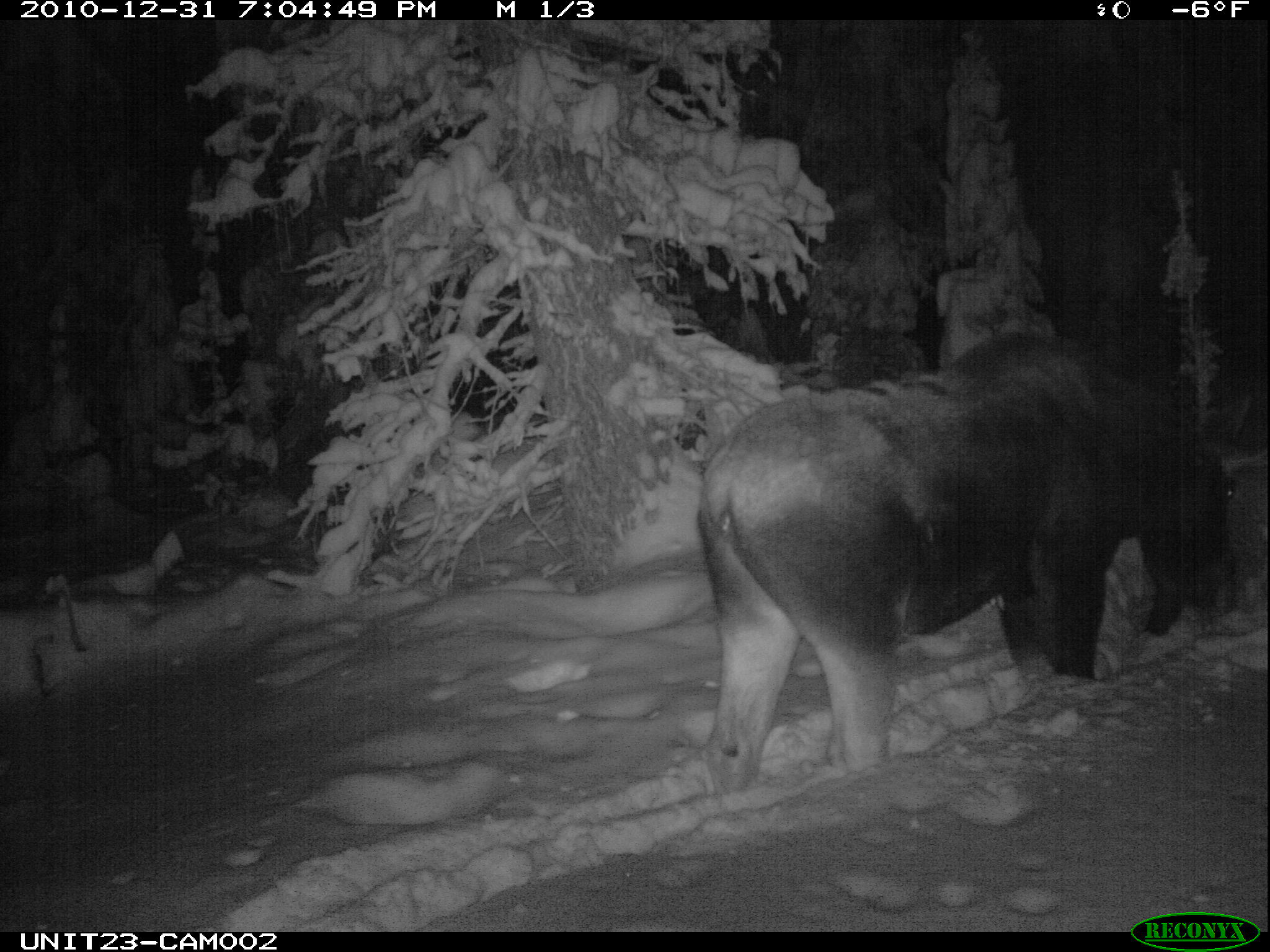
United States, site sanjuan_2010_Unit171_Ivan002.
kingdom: Animalia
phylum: Chordata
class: Mammalia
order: Artiodactyla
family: Cervidae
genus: Alces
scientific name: Alces alces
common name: moose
Alces alces (moose).